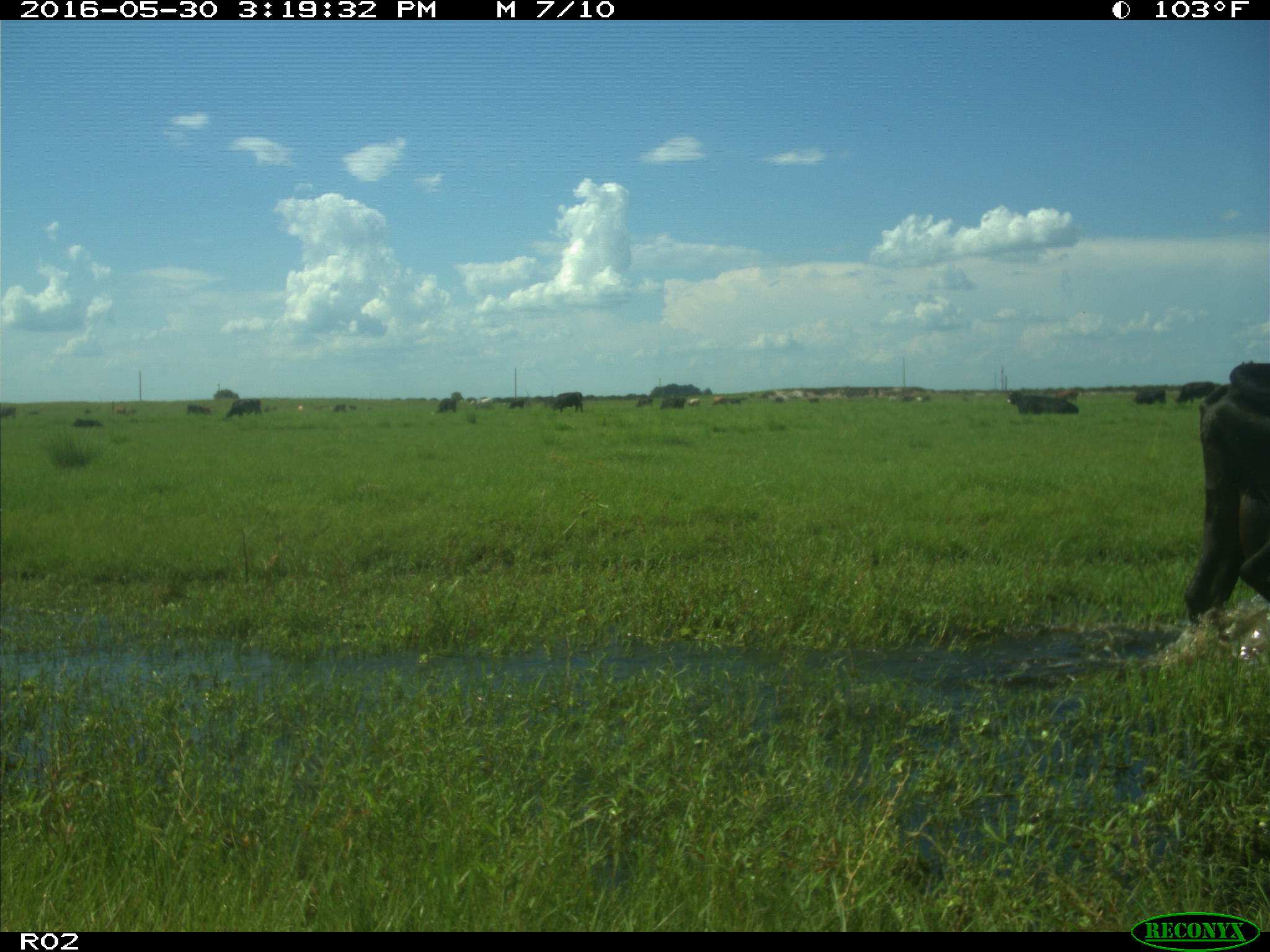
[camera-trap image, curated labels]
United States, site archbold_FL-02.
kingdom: Animalia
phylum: Chordata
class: Mammalia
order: Artiodactyla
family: Bovidae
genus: Bos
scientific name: Bos taurus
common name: domestic cow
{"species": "Bos taurus (domestic cow)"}